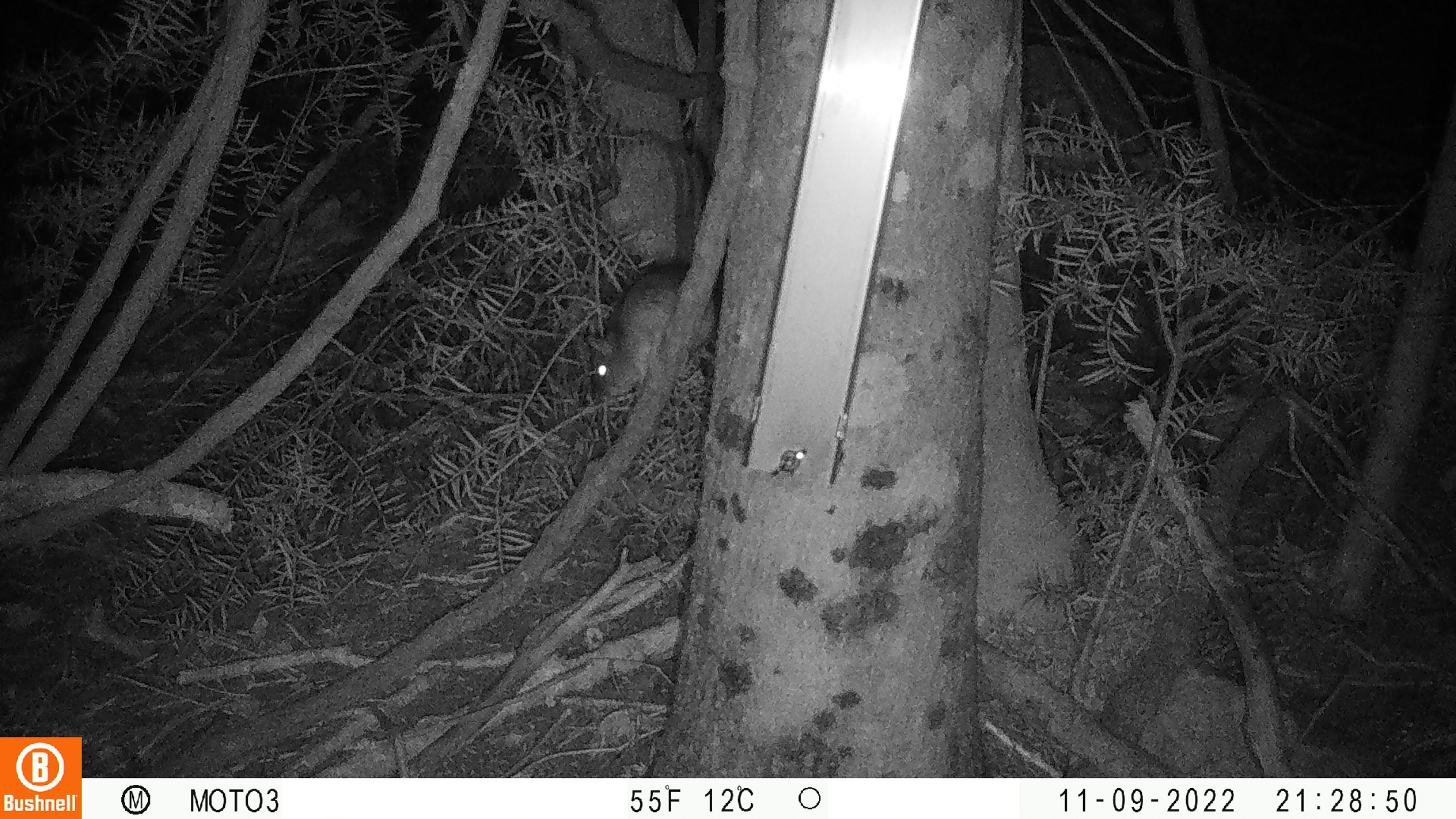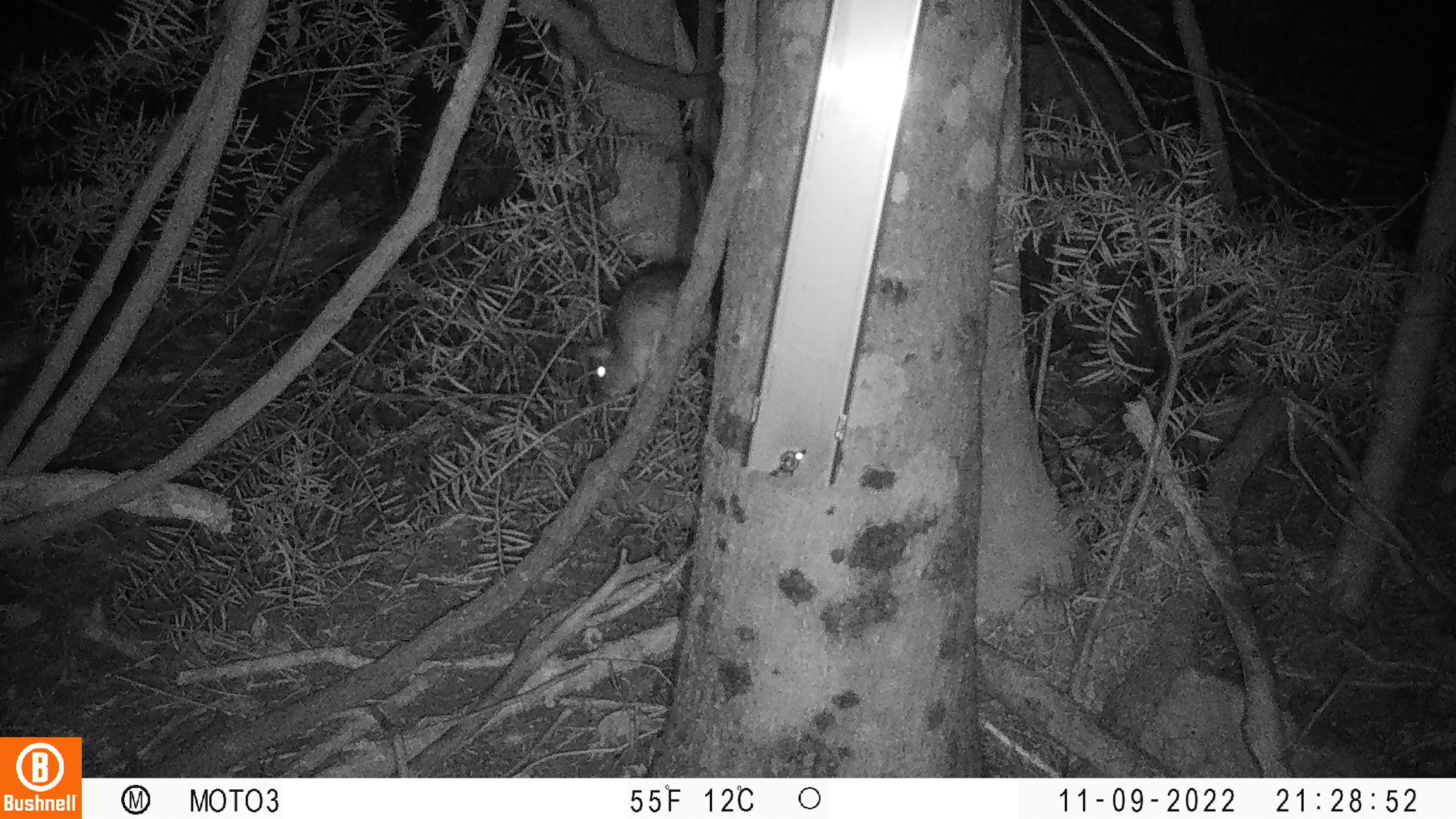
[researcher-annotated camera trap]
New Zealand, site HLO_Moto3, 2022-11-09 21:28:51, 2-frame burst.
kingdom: Animalia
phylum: Chordata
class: Mammalia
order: Rodentia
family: Muridae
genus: Rattus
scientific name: Rattus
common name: rat